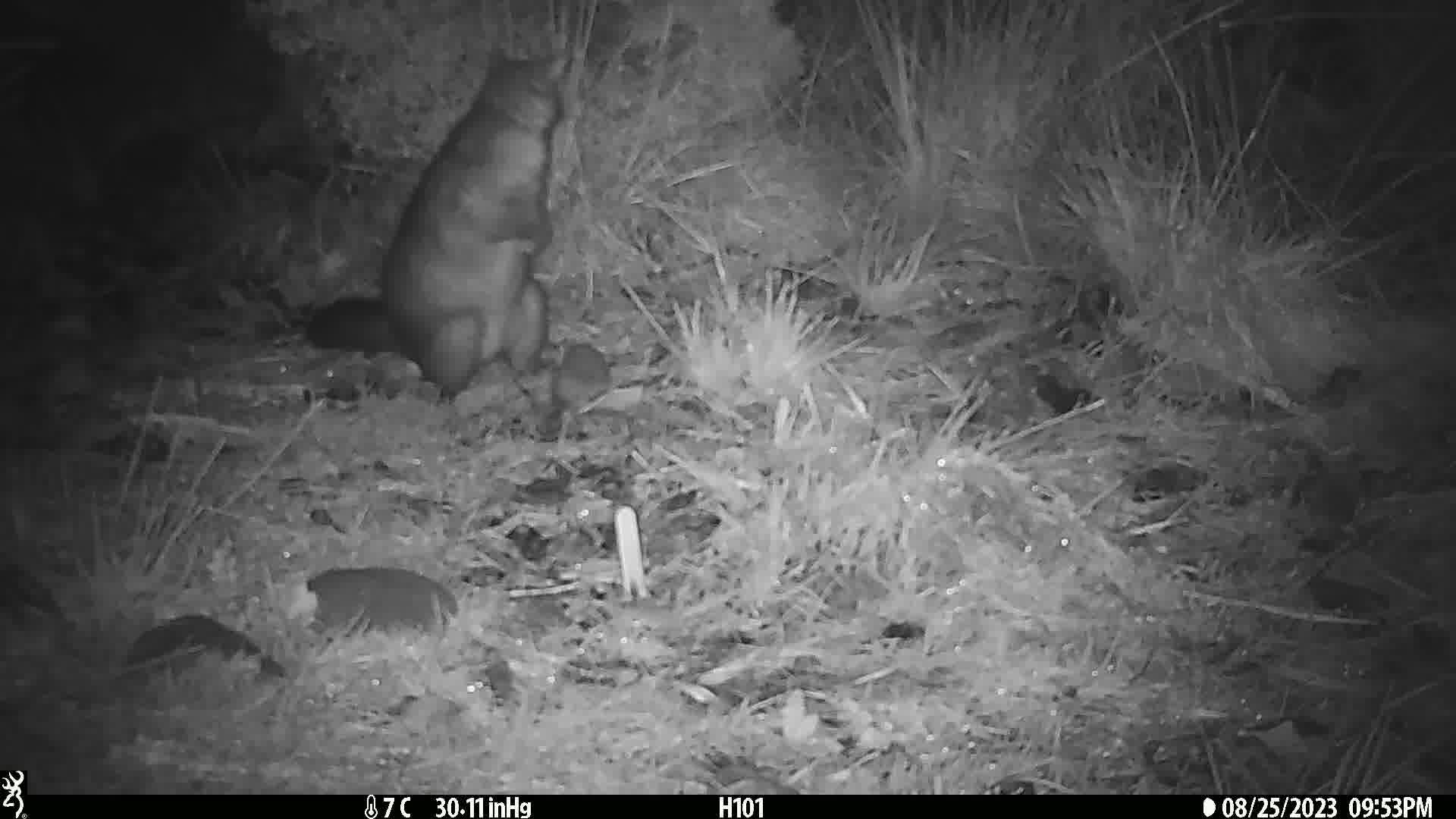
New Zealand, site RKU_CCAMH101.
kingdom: Animalia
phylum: Chordata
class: Mammalia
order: Diprotodontia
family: Phalangeridae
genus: Trichosurus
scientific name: Trichosurus vulpecula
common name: common brushtail possum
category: possum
Possum (common brushtail possum) (Trichosurus vulpecula).